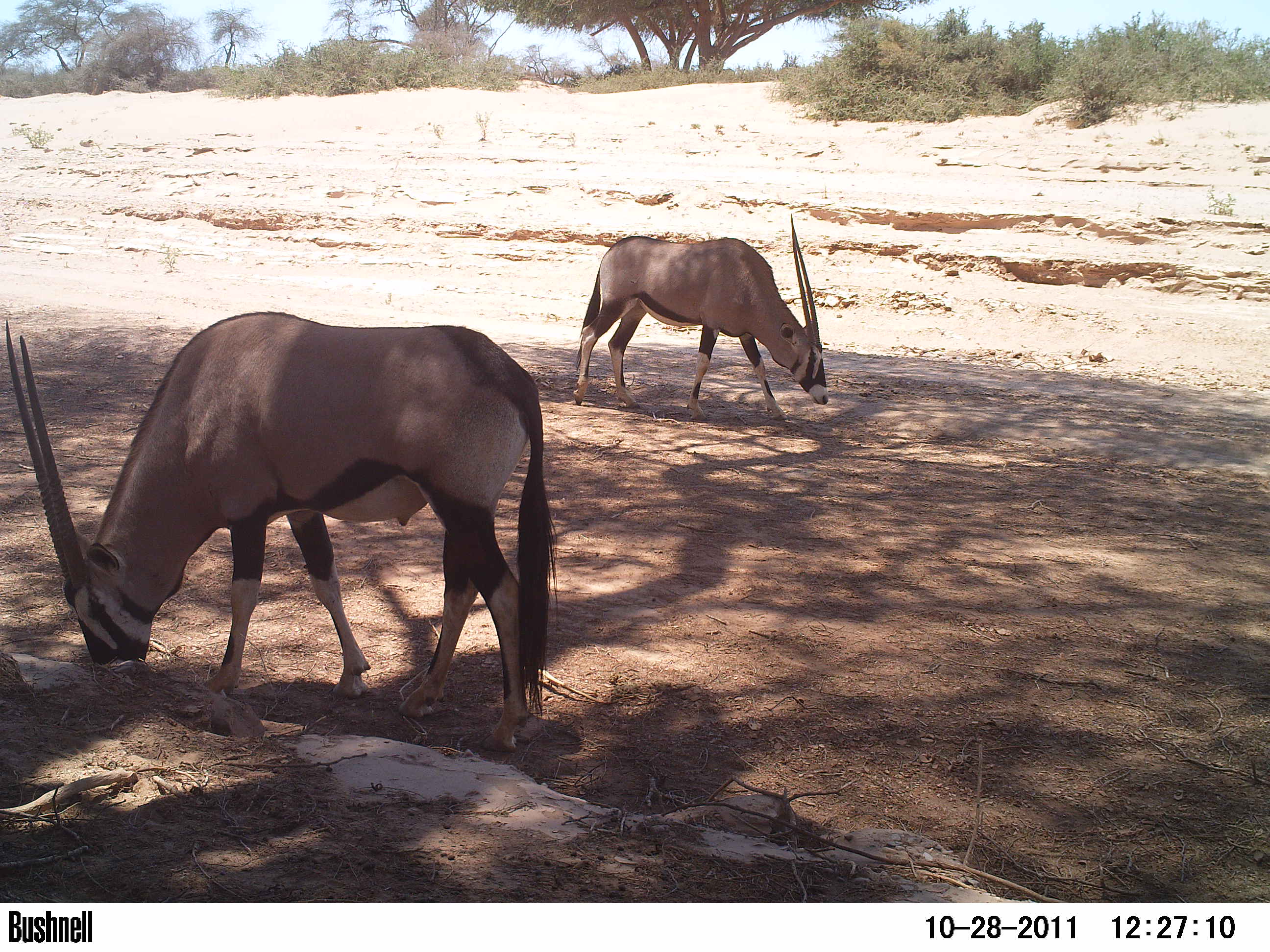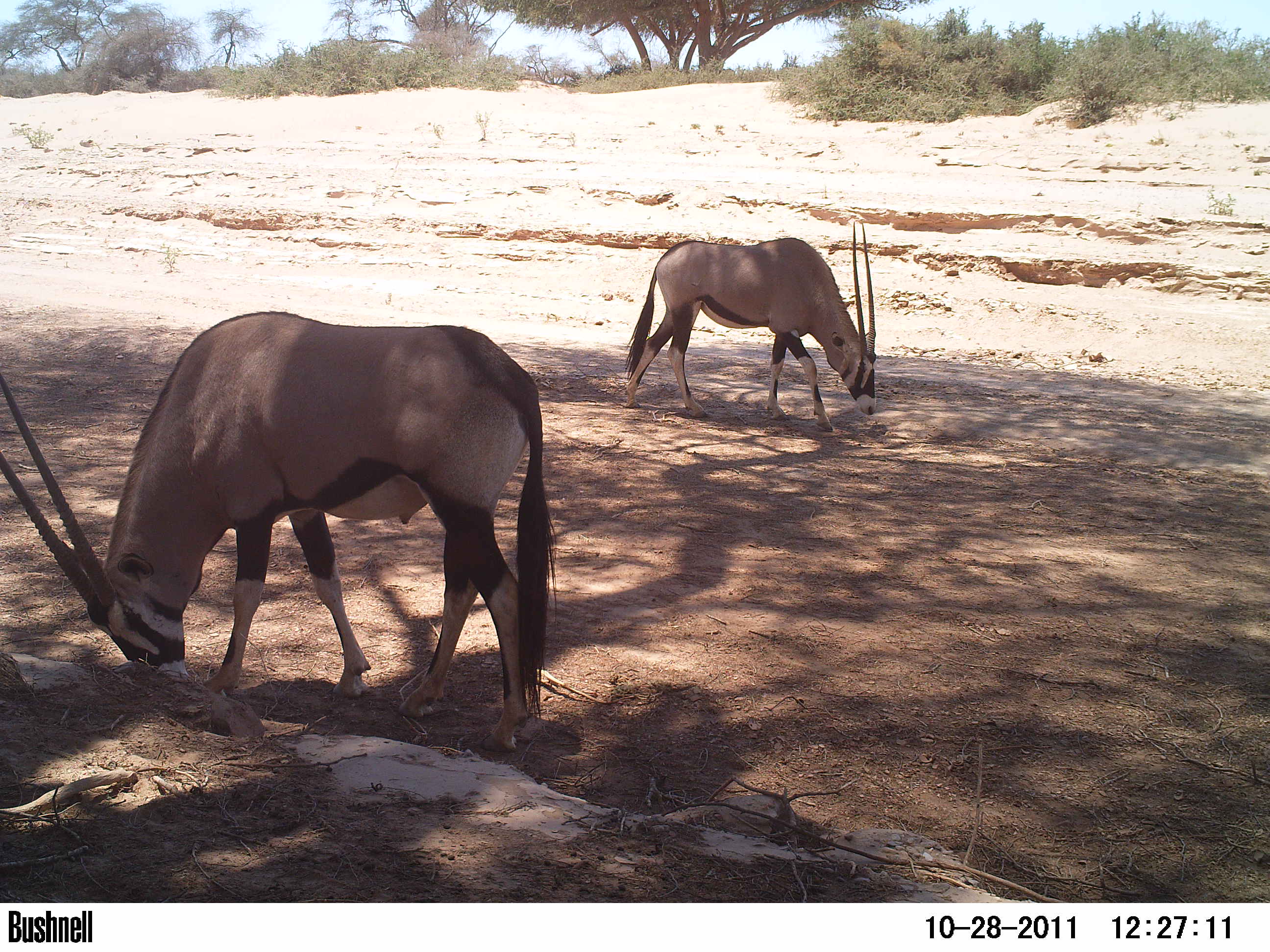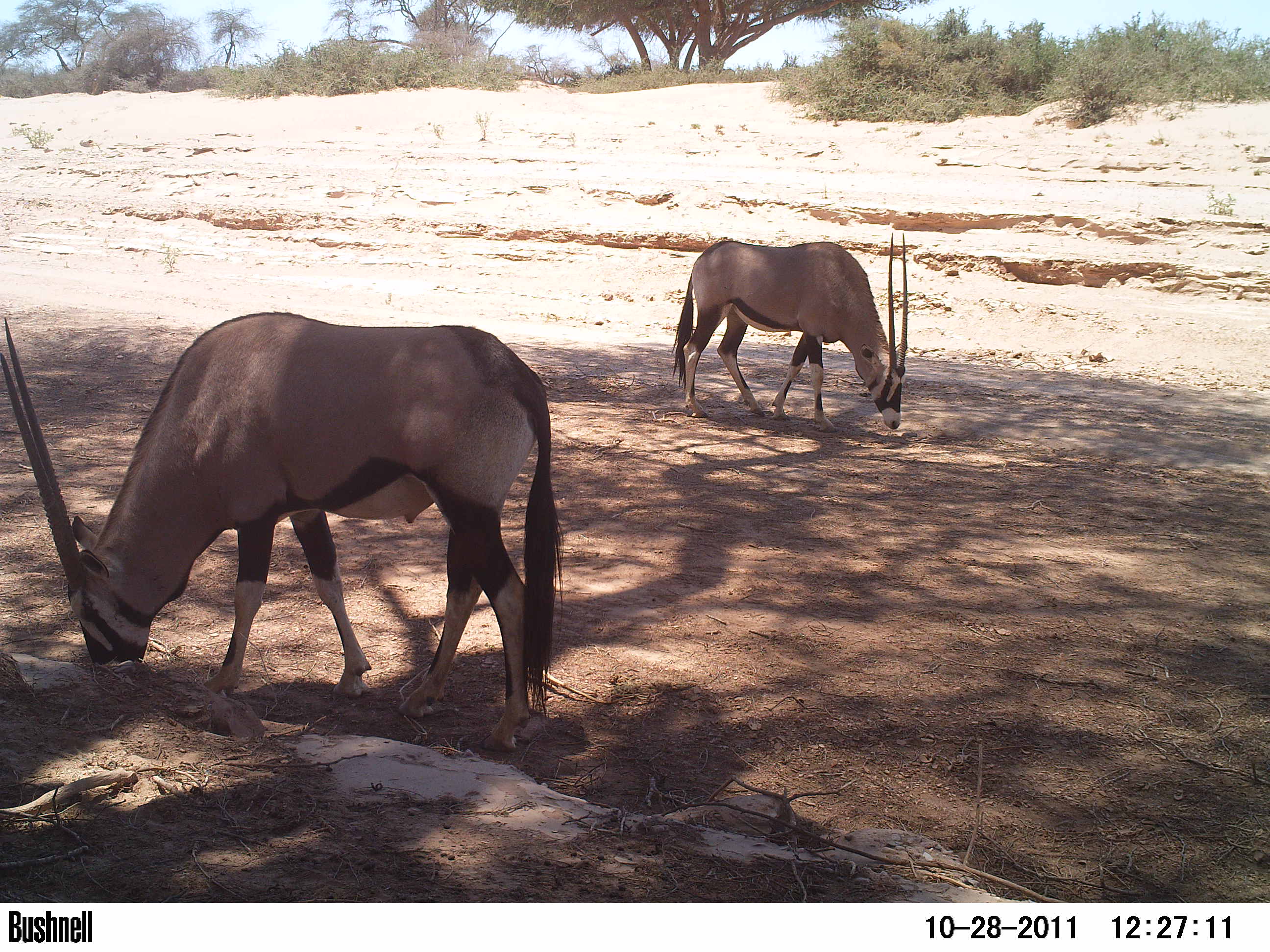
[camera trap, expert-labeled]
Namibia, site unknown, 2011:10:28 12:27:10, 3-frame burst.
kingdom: Animalia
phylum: Chordata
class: Mammalia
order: Artiodactyla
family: Bovidae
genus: Oryx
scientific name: Oryx gazella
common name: gemsbok